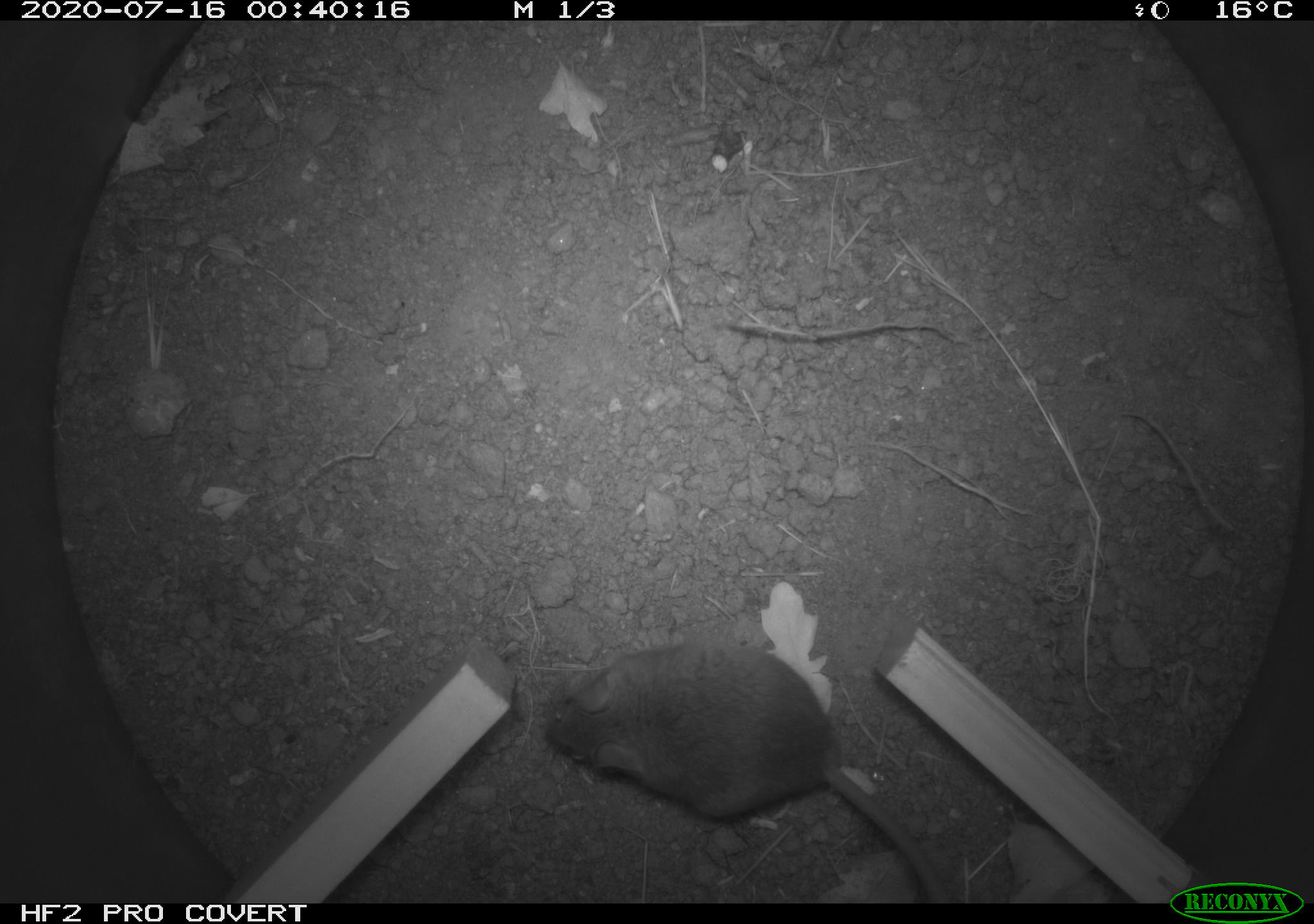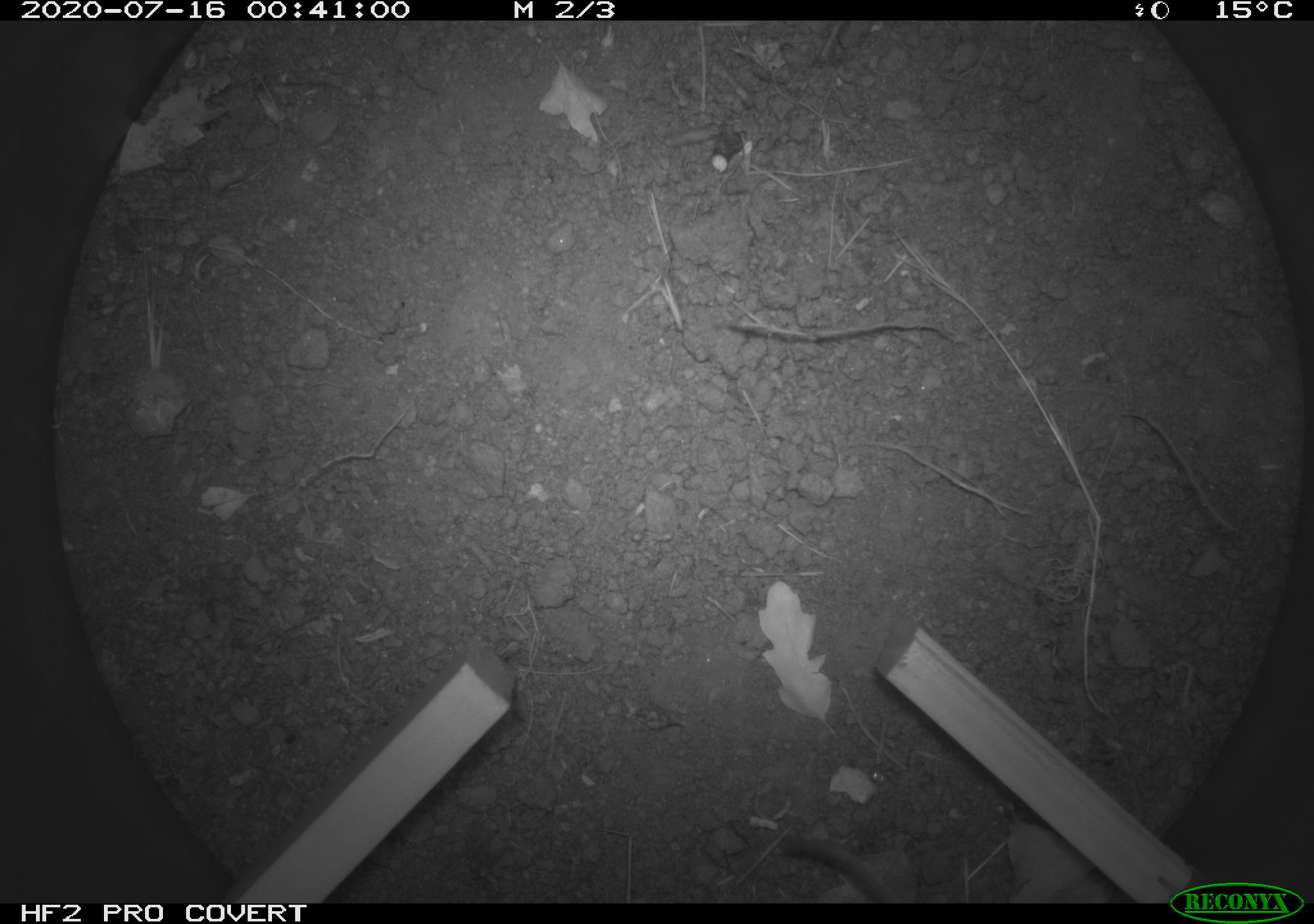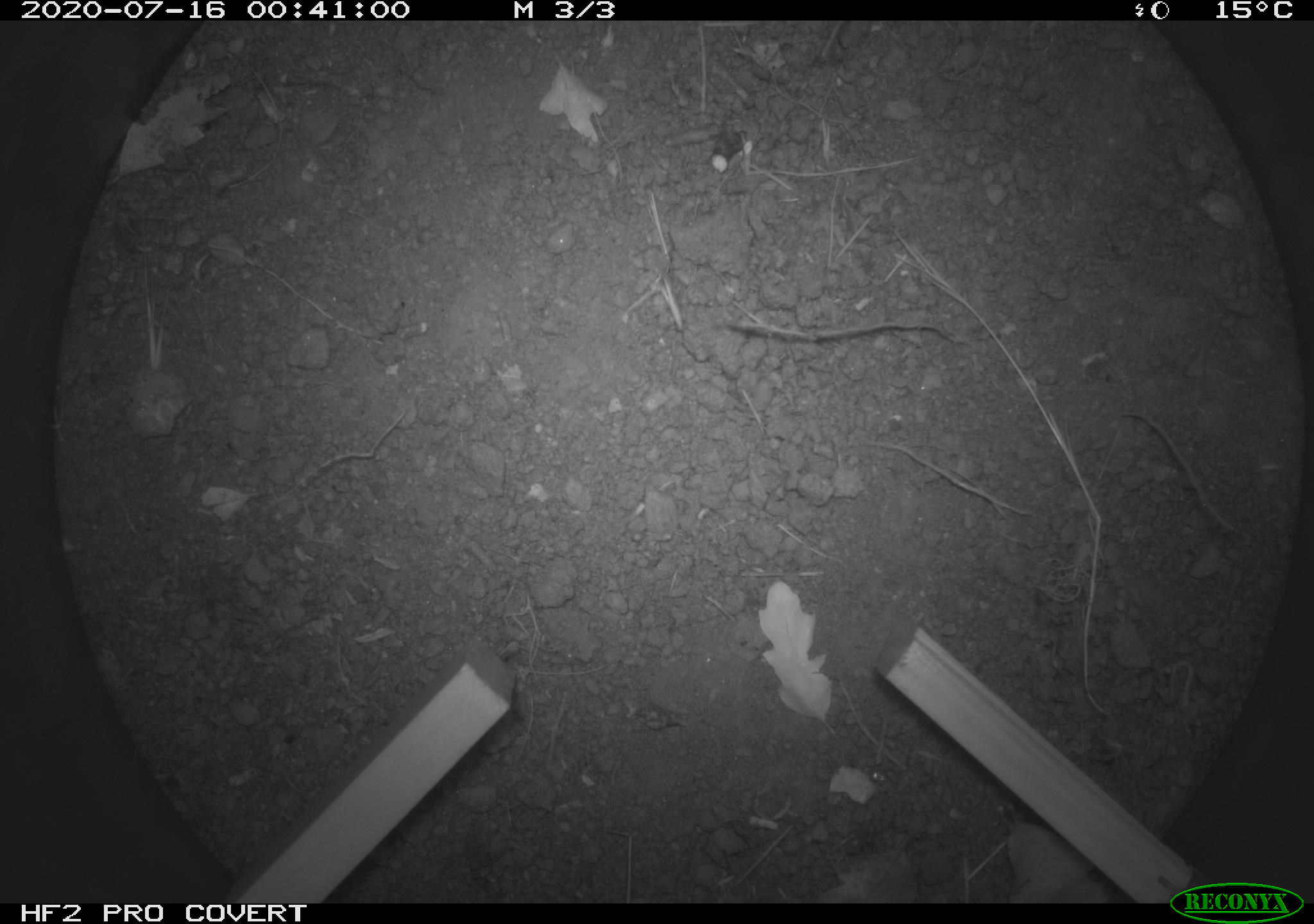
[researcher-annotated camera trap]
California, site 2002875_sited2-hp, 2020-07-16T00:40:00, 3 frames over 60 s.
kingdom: Animalia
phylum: Chordata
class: Mammalia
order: Rodentia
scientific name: Rodentia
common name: rodent